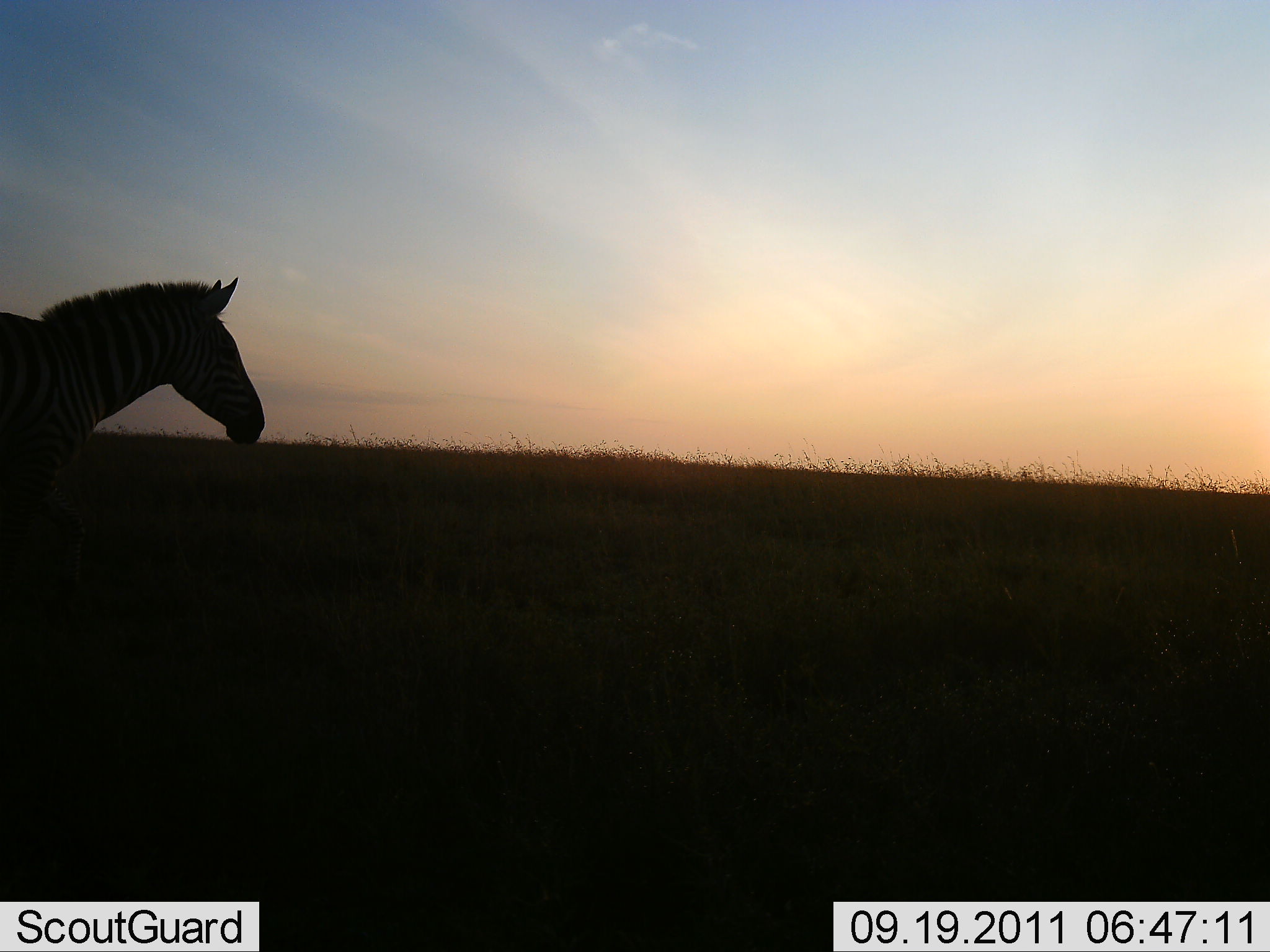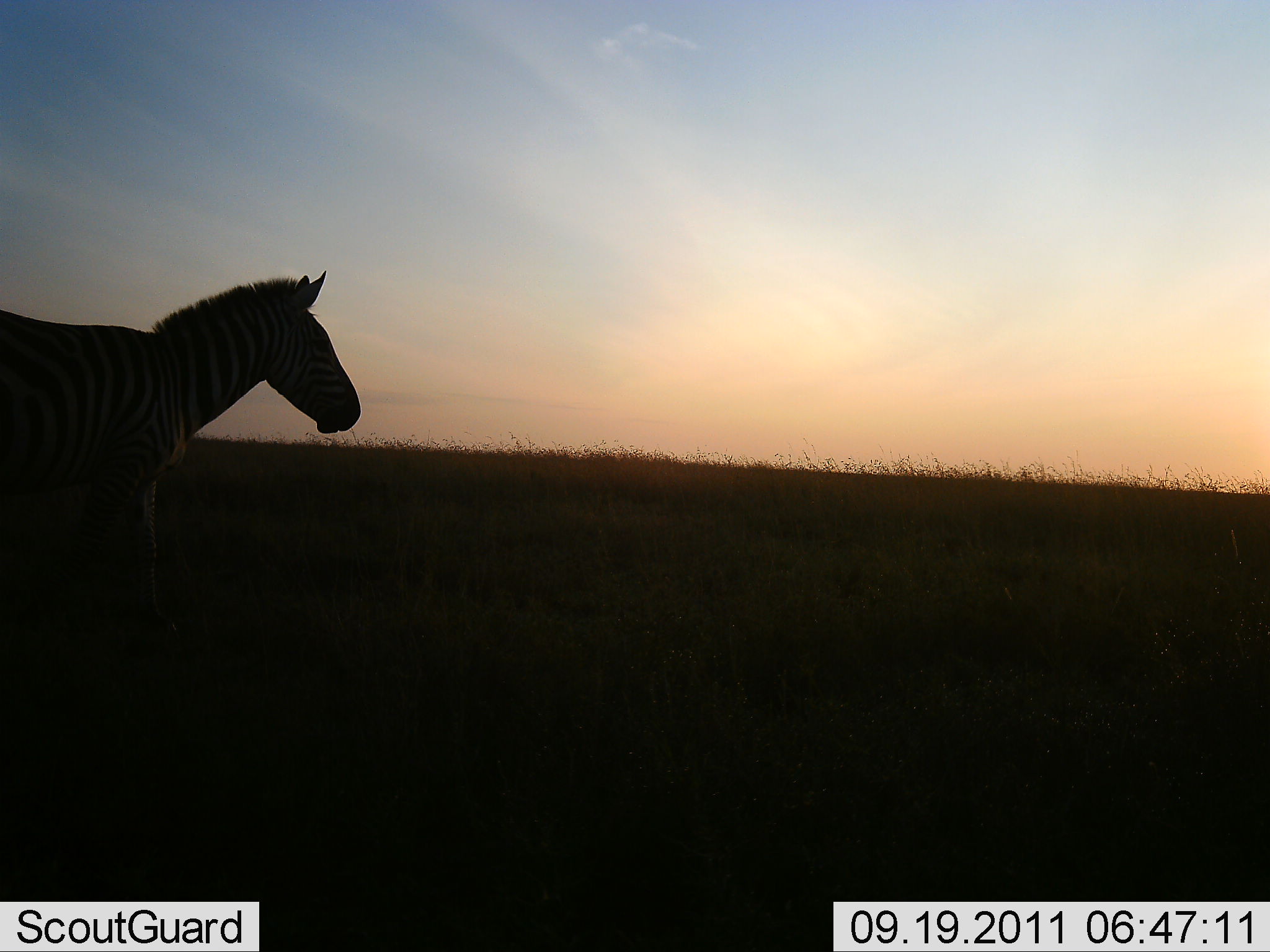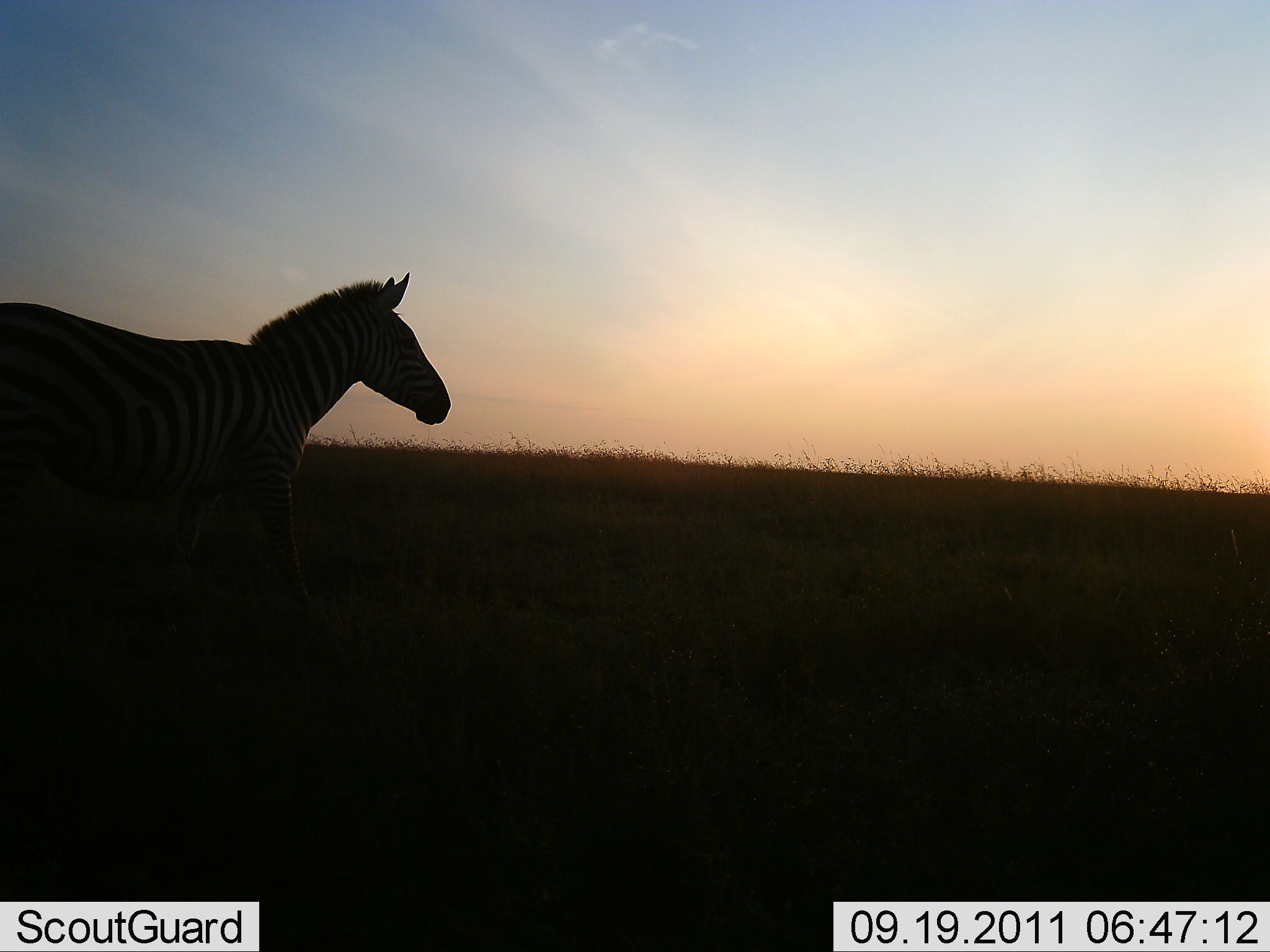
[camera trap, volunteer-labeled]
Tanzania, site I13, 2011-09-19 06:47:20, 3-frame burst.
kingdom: Animalia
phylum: Chordata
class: Mammalia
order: Perissodactyla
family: Equidae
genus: Equus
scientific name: Equus quagga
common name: plains zebra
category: zebra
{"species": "zebra (plains zebra) (Equus quagga)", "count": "1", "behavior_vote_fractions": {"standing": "6%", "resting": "0%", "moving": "100%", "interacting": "0%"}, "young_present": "0%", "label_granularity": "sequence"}